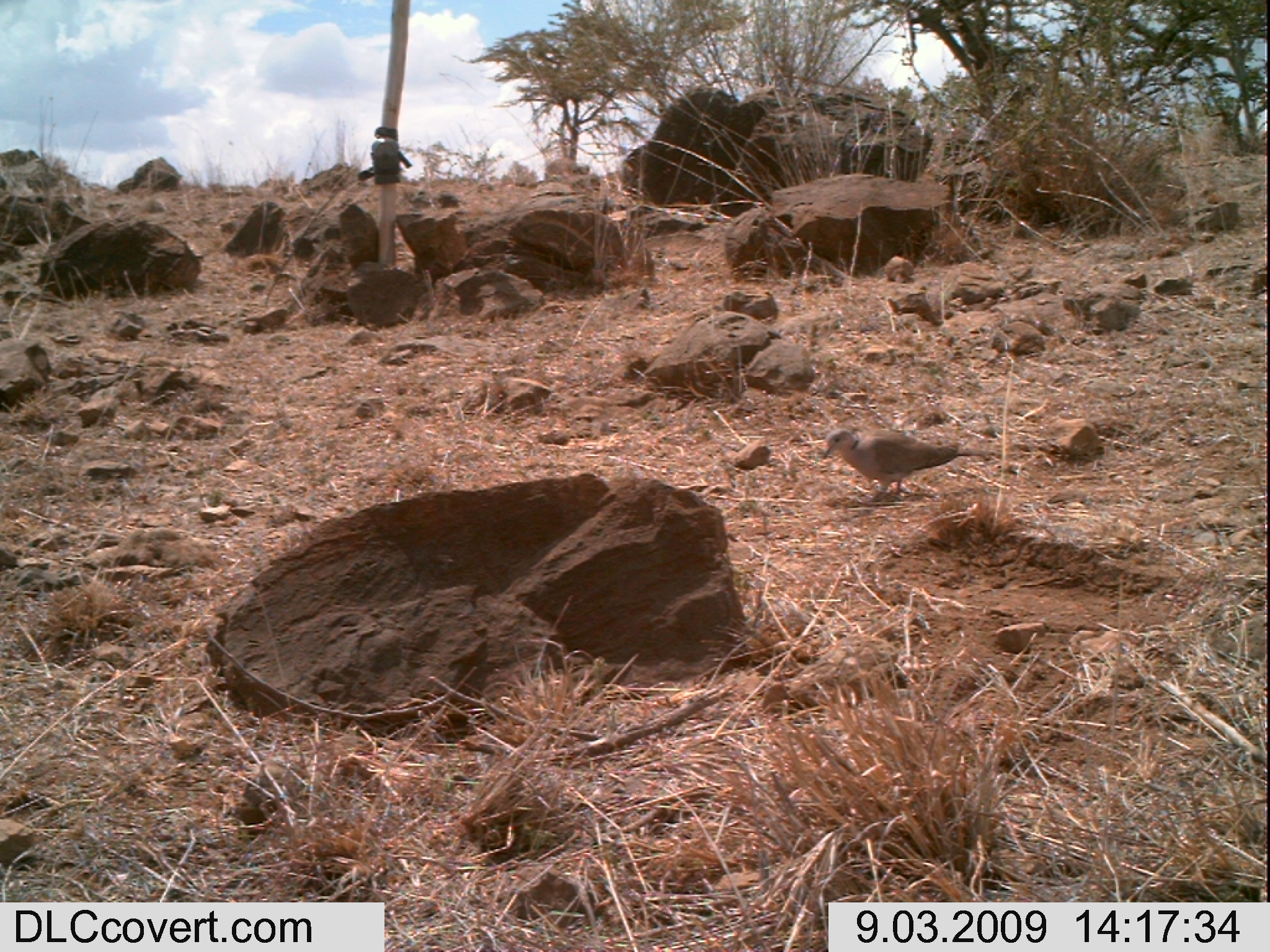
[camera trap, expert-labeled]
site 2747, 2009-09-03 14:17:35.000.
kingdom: Animalia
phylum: Chordata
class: Aves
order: Columbiformes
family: Columbidae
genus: Streptopelia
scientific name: Streptopelia capicola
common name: ring-necked dove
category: streptopilia capicola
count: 1